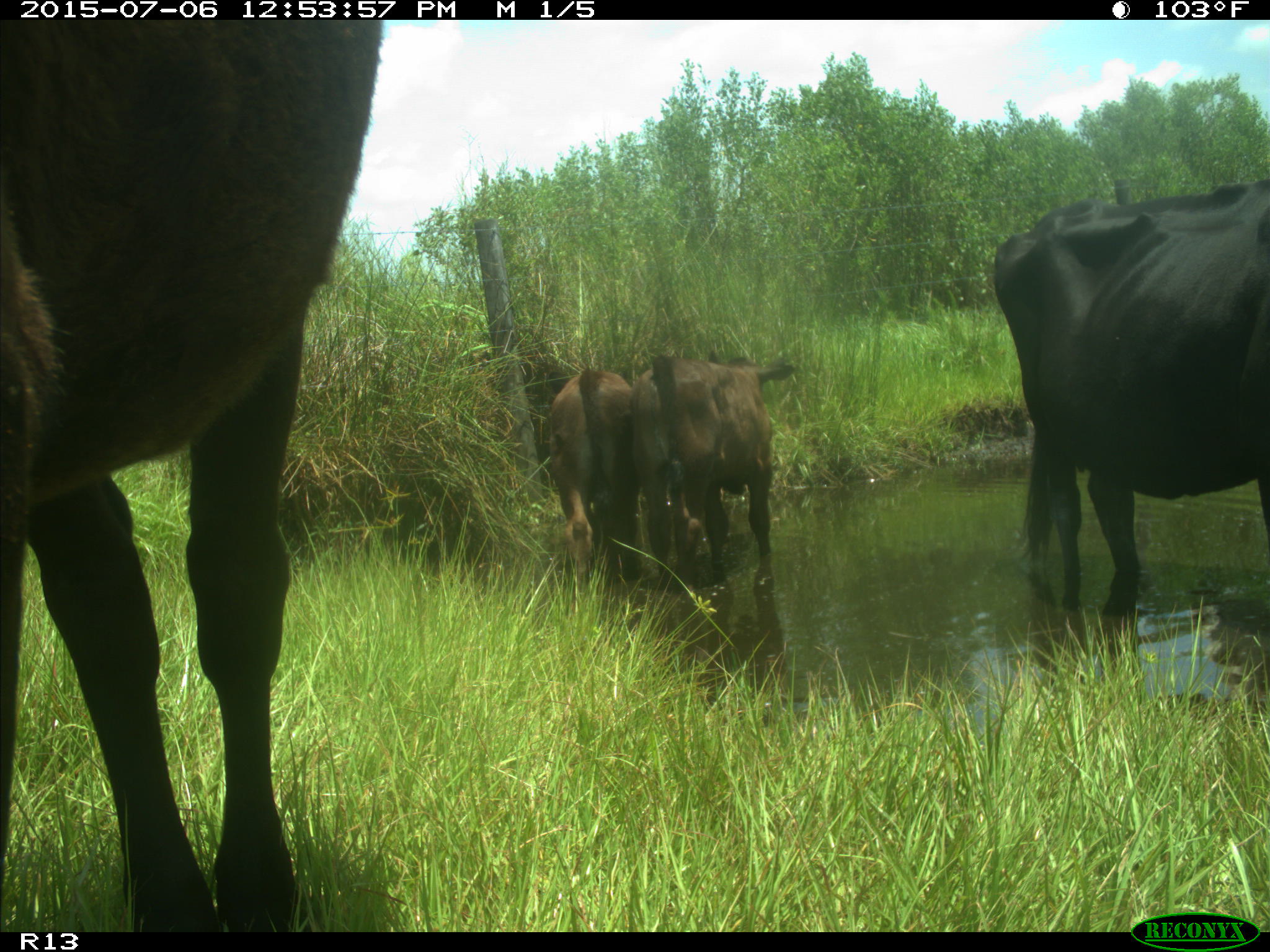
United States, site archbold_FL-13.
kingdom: Animalia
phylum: Chordata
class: Mammalia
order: Artiodactyla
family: Bovidae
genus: Bos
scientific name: Bos taurus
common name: domestic cow